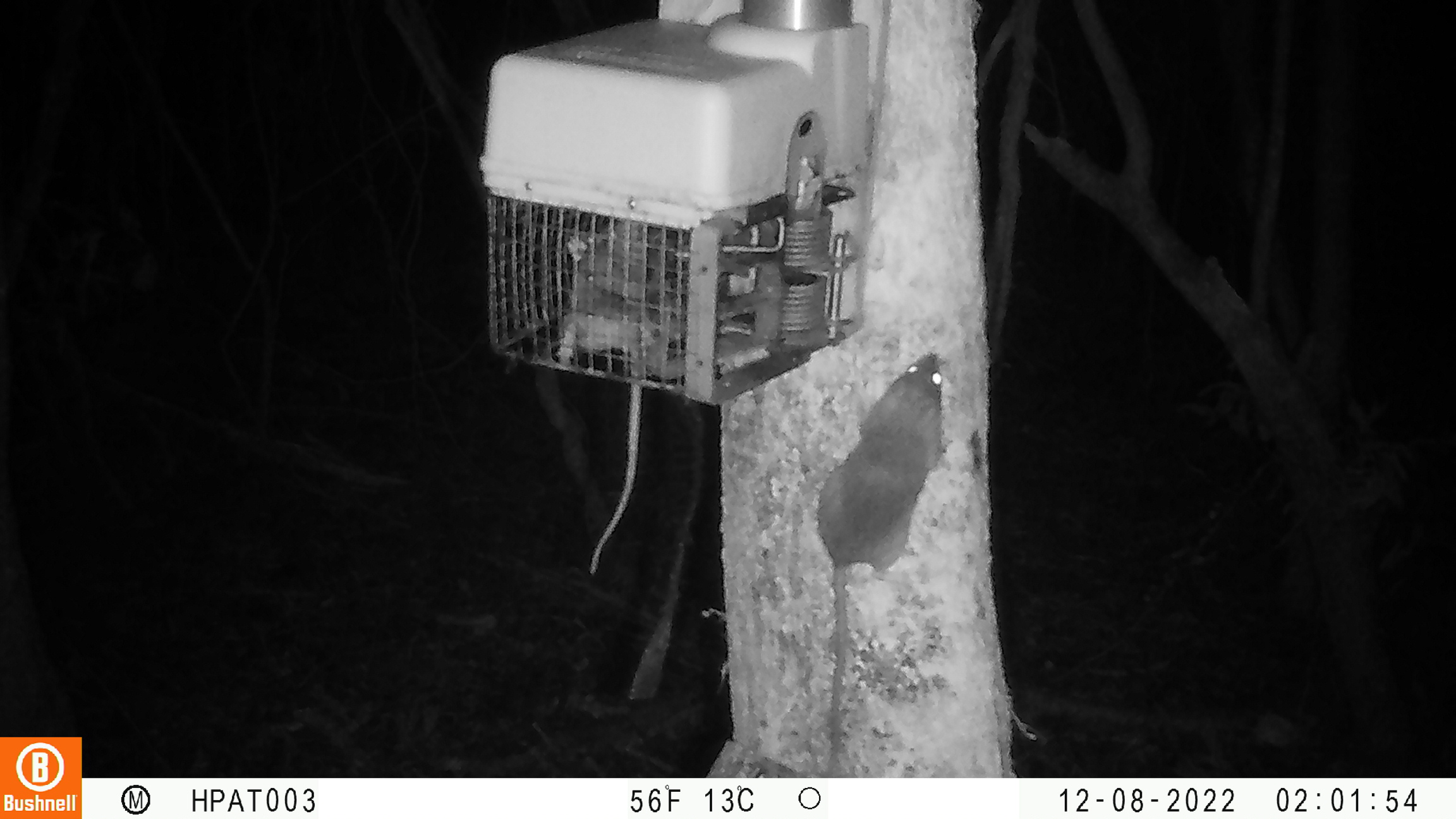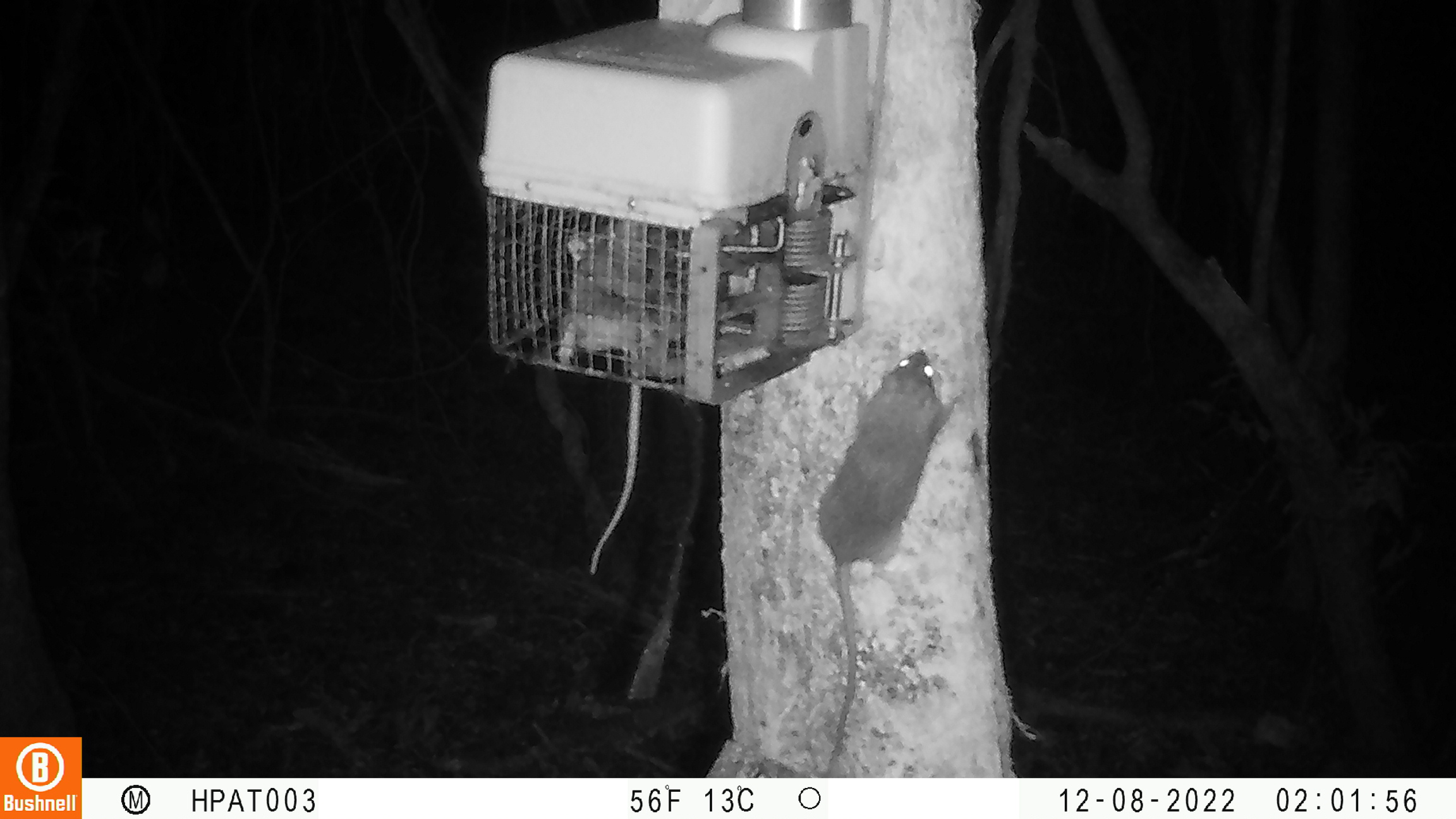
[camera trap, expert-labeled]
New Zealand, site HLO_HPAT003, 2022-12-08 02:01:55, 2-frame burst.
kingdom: Animalia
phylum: Chordata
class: Mammalia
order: Rodentia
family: Muridae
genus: Rattus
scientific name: Rattus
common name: rat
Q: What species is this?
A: Rat (Rattus).